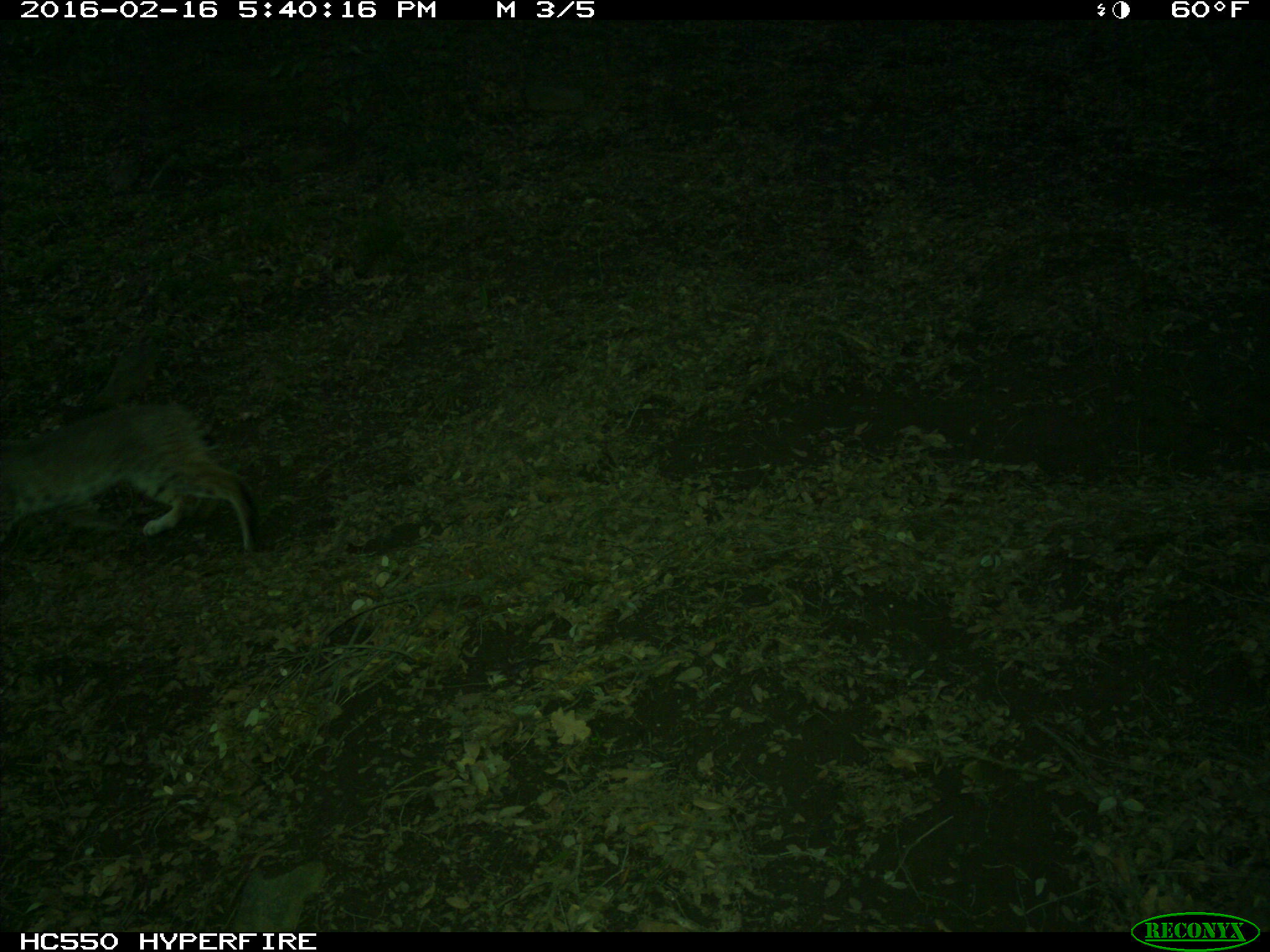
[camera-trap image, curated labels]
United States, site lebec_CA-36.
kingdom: Animalia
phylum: Chordata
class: Mammalia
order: Carnivora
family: Felidae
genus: Lynx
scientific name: Lynx rufus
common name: bobcat